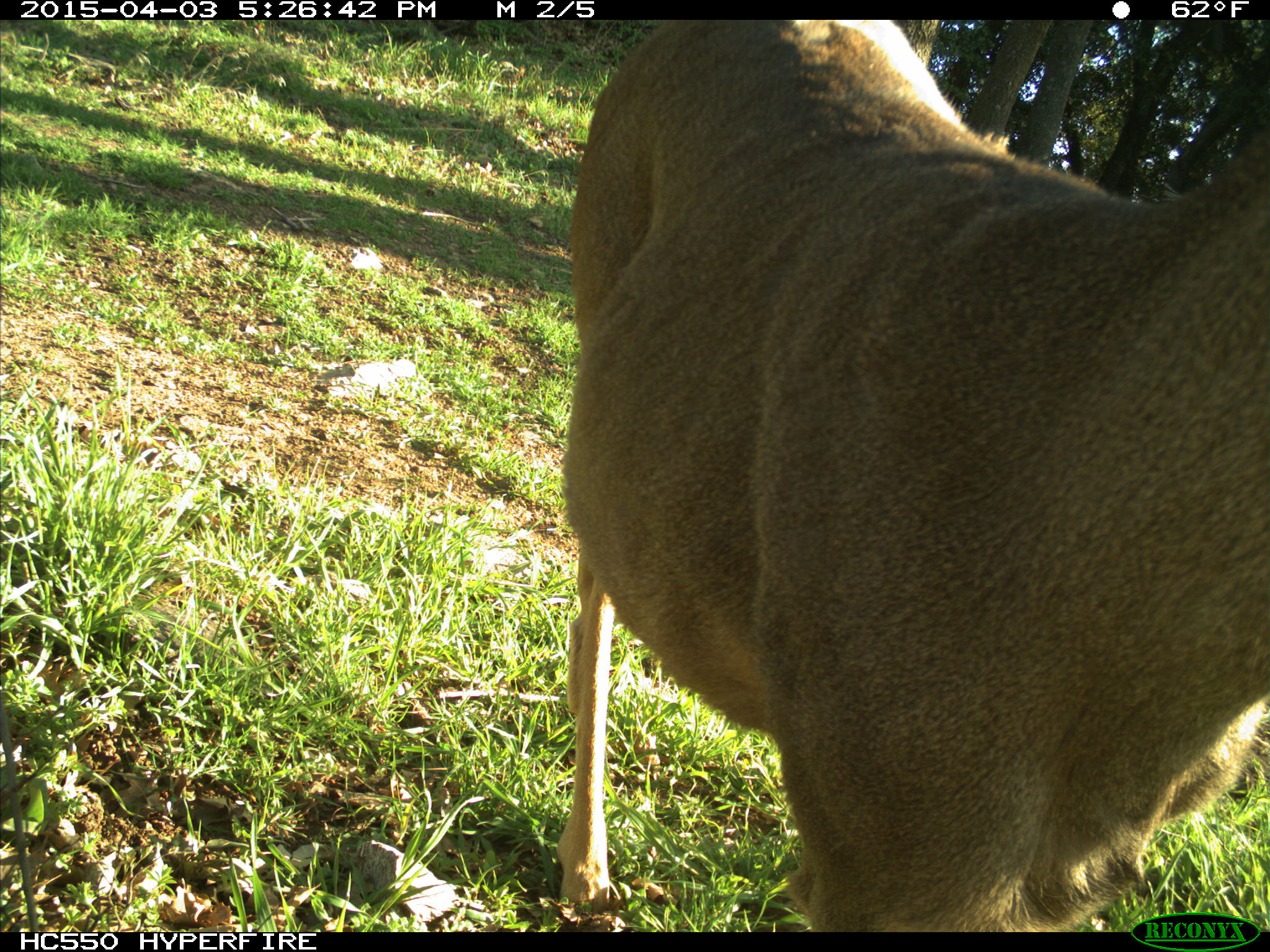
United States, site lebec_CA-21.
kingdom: Animalia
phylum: Chordata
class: Mammalia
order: Artiodactyla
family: Cervidae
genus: Odocoileus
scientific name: Odocoileus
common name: deer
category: unidentified deer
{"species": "unidentified deer (deer) (Odocoileus)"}